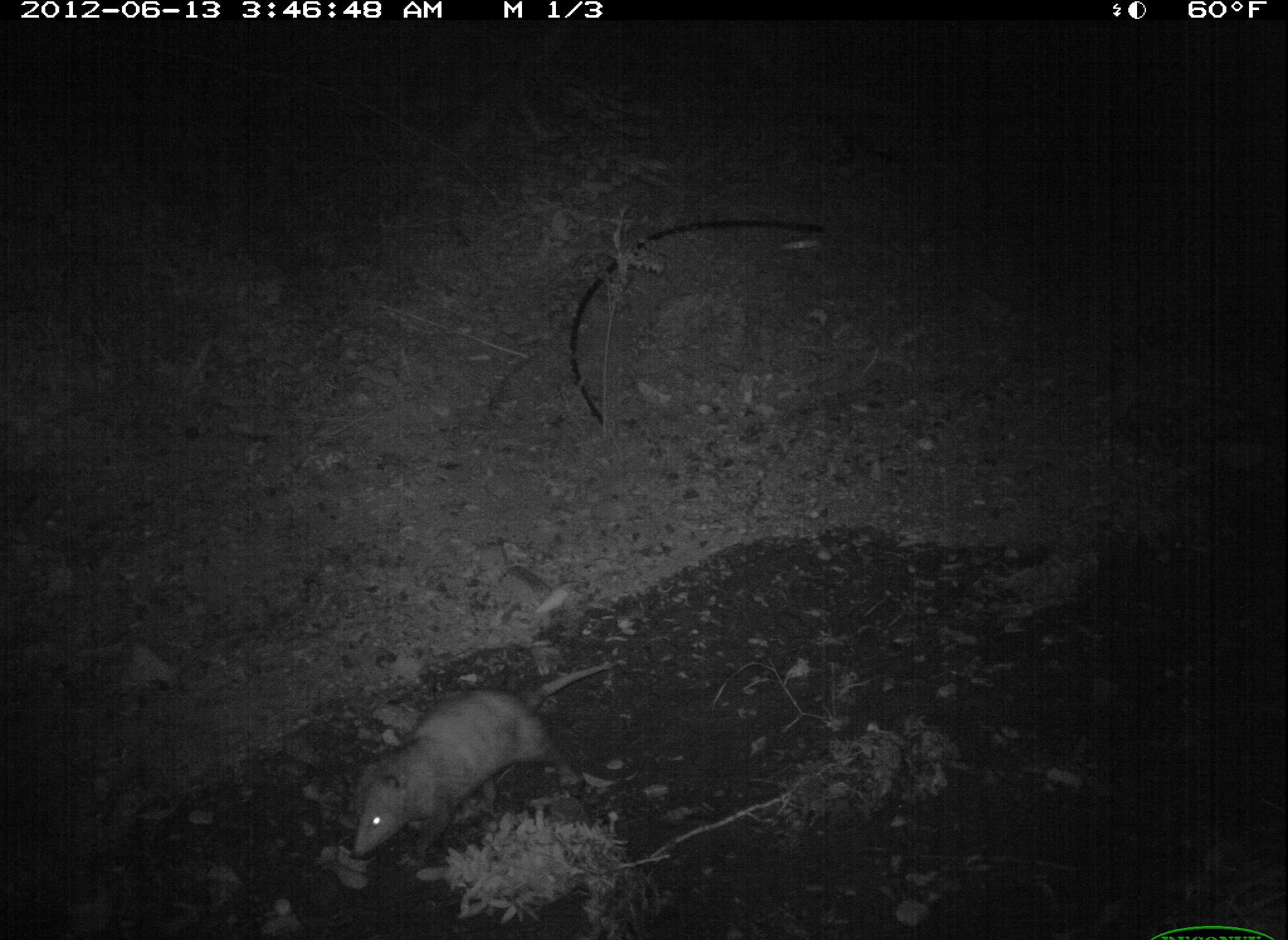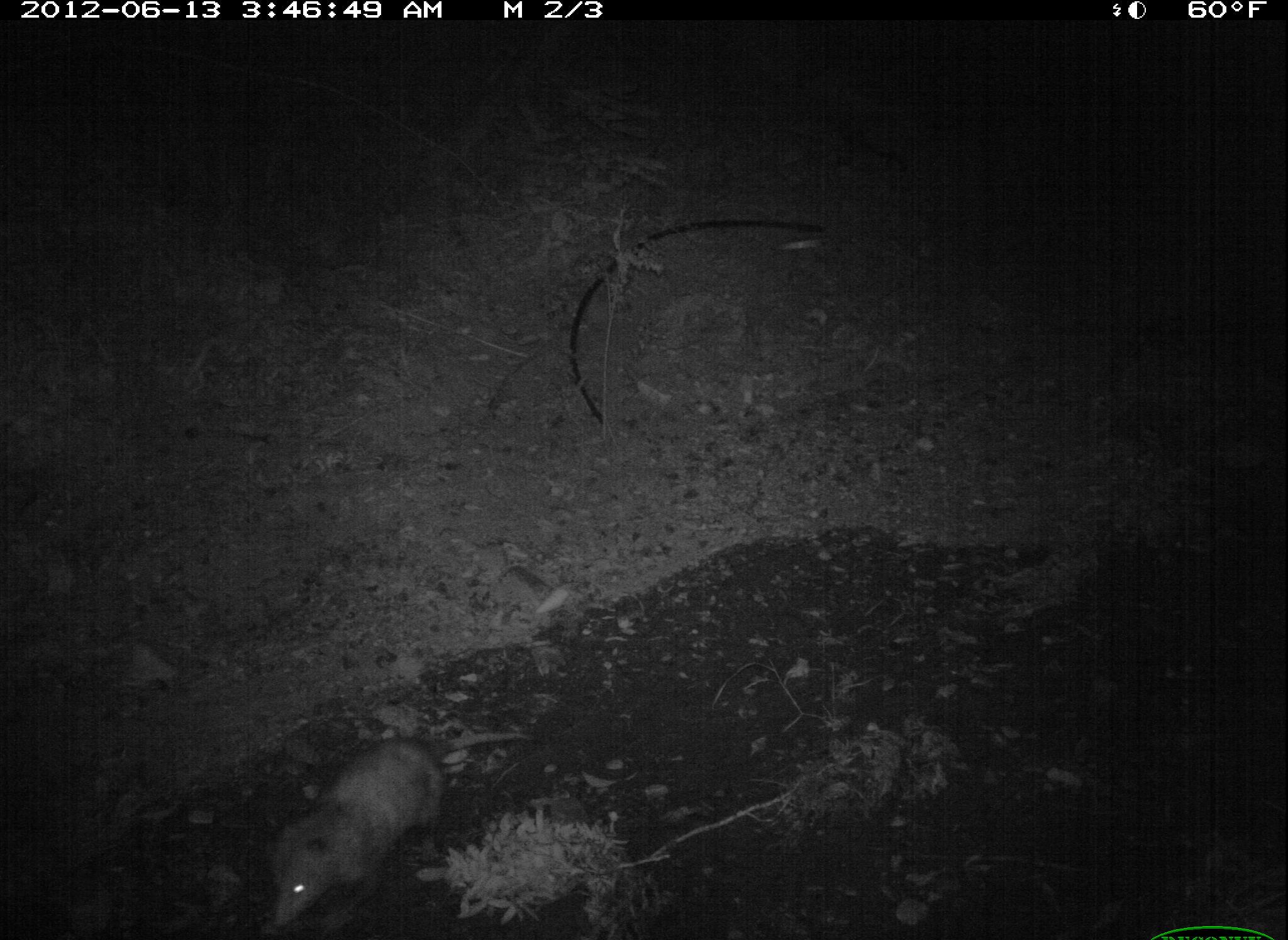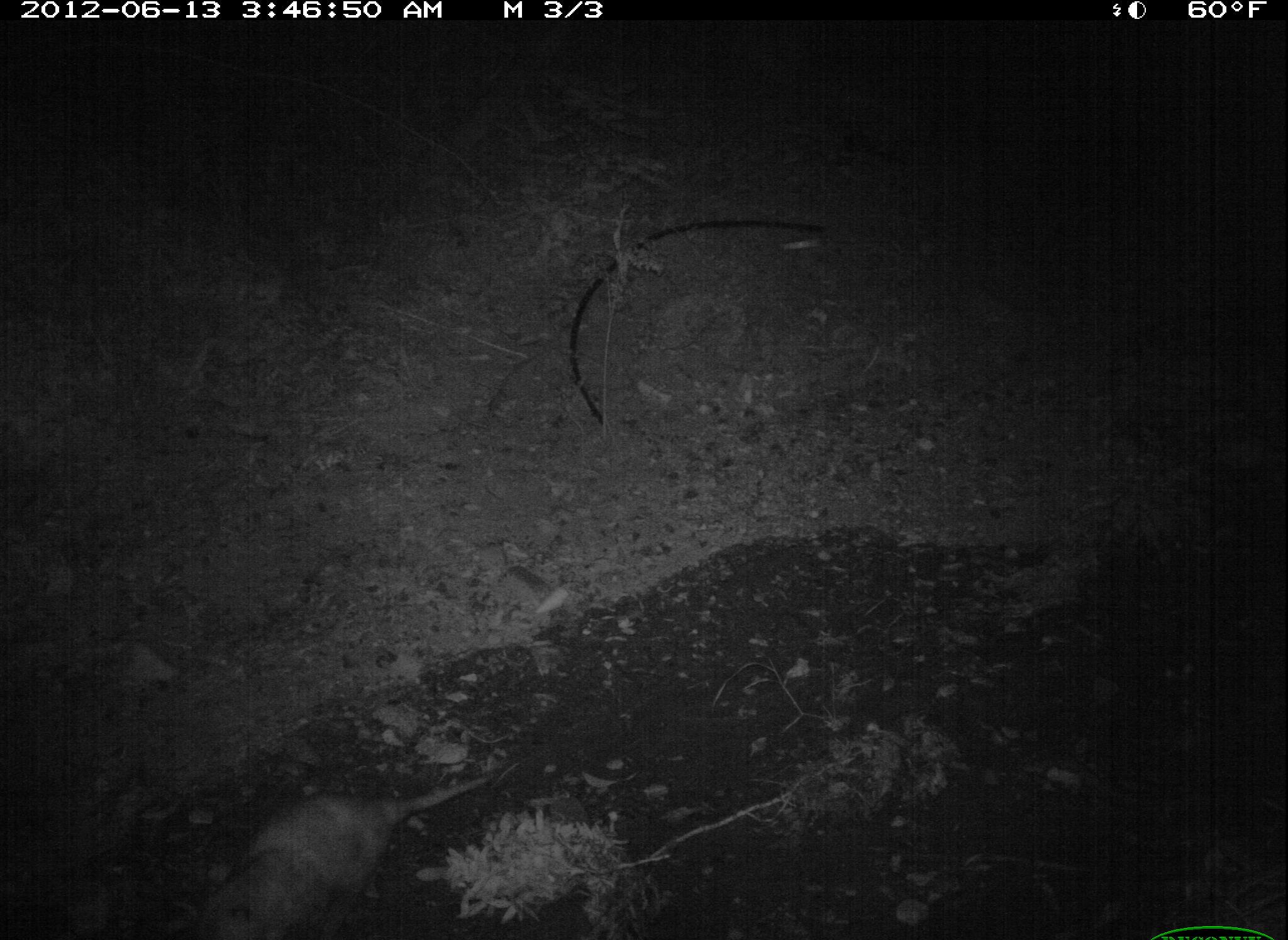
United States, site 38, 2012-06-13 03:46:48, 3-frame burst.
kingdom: Animalia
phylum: Chordata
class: Mammalia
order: Didelphimorphia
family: Didelphidae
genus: Didelphis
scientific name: Didelphis virginiana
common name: virginia opossum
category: opossum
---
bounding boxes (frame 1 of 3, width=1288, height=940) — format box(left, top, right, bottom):
opossum: box(320, 660, 626, 884)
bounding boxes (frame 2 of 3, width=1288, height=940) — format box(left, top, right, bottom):
opossum: box(243, 720, 525, 940)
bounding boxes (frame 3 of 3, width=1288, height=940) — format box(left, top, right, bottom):
opossum: box(184, 741, 475, 940)